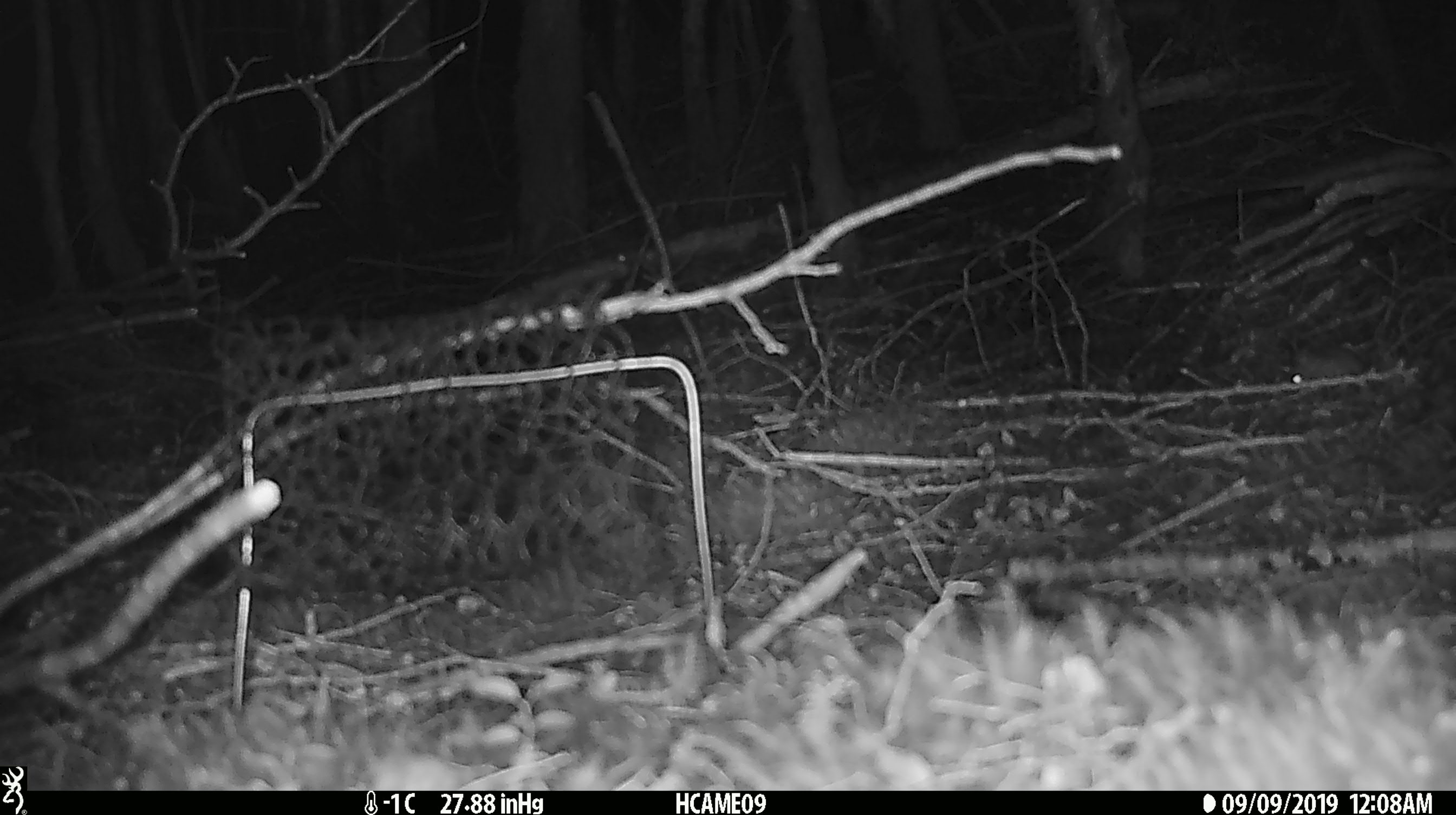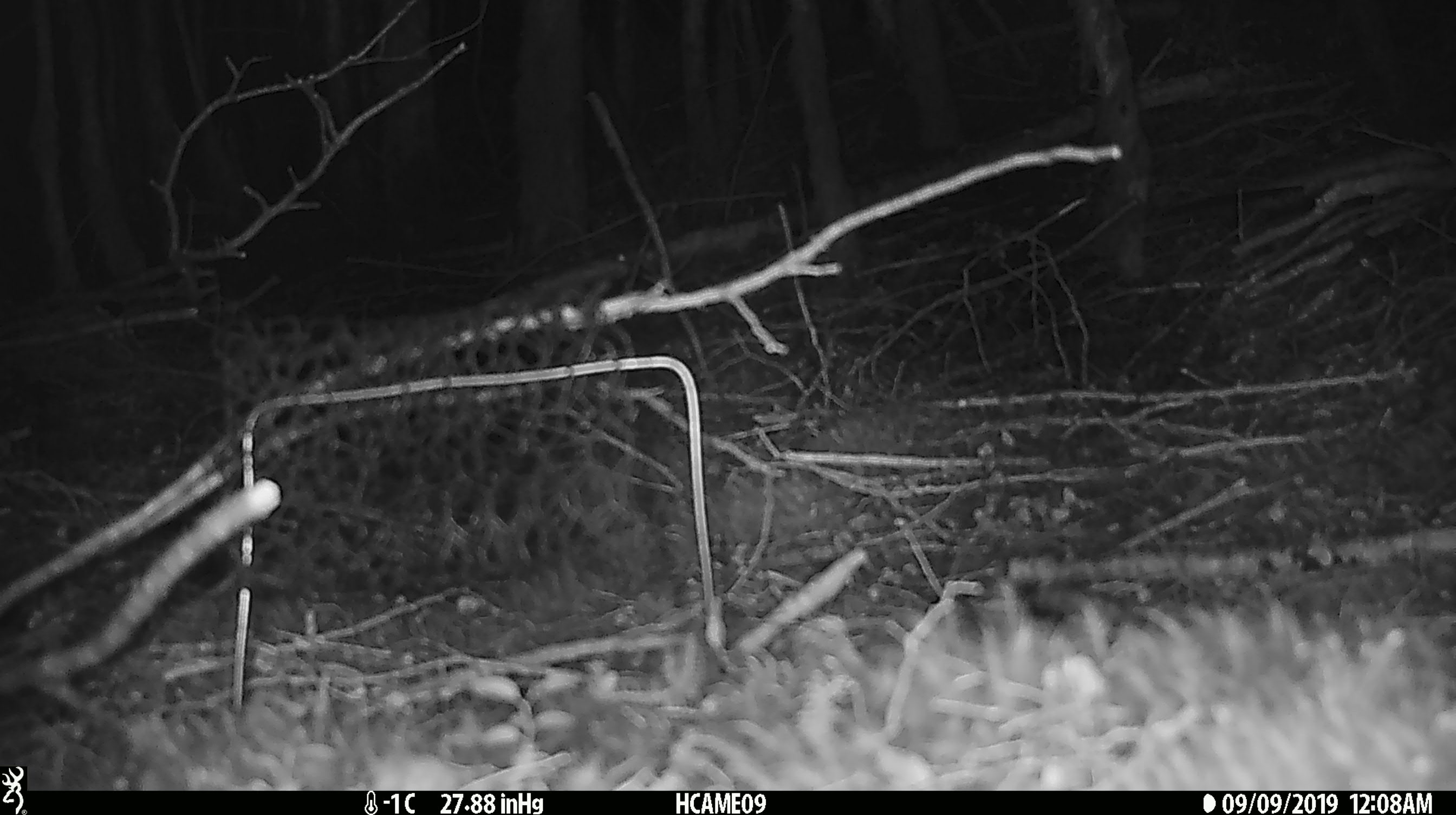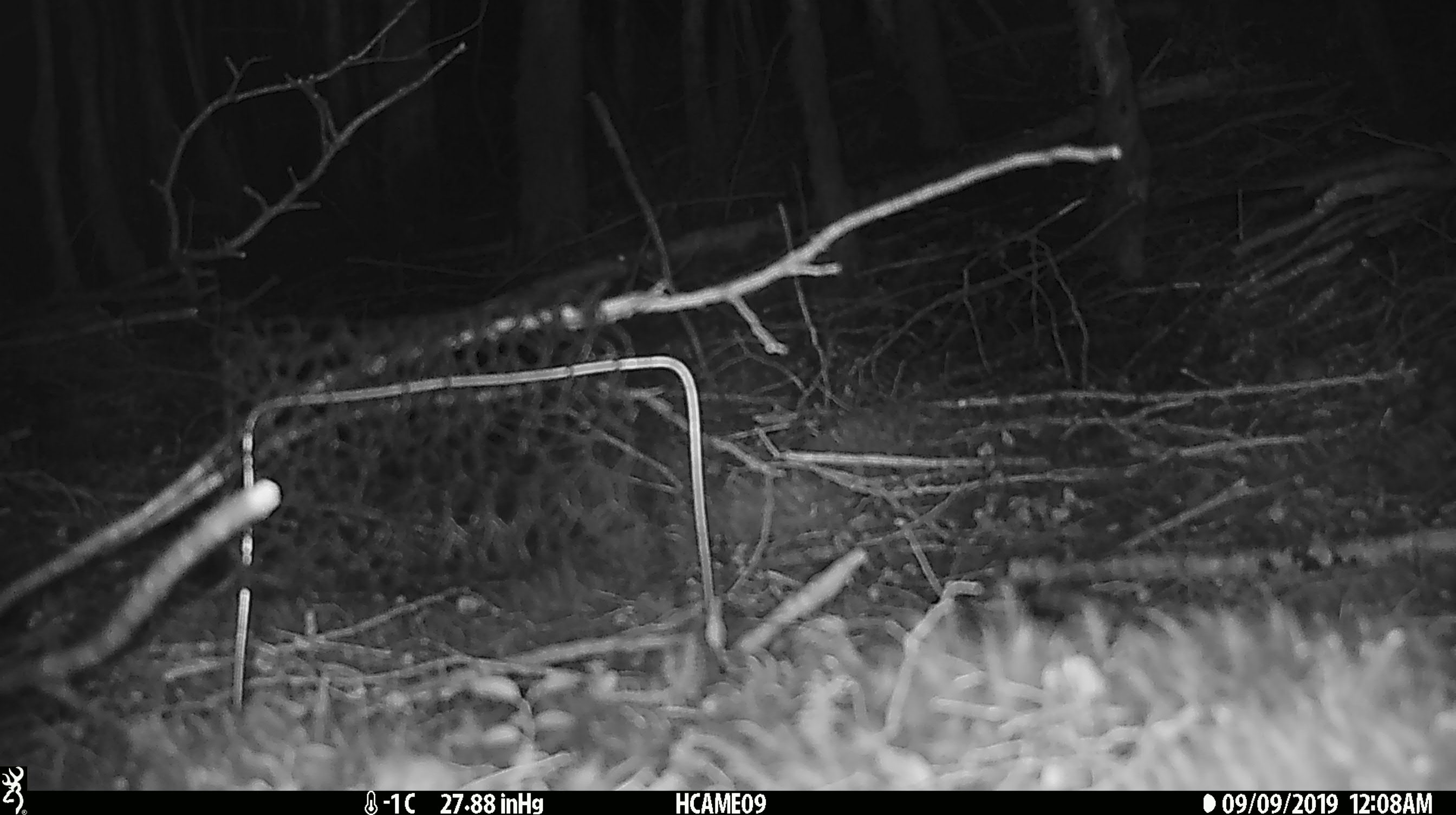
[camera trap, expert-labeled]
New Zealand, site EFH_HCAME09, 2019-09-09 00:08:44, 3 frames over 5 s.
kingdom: Animalia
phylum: Chordata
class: Mammalia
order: Rodentia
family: Muridae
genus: Mus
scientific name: Mus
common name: mouse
Mouse (Mus).